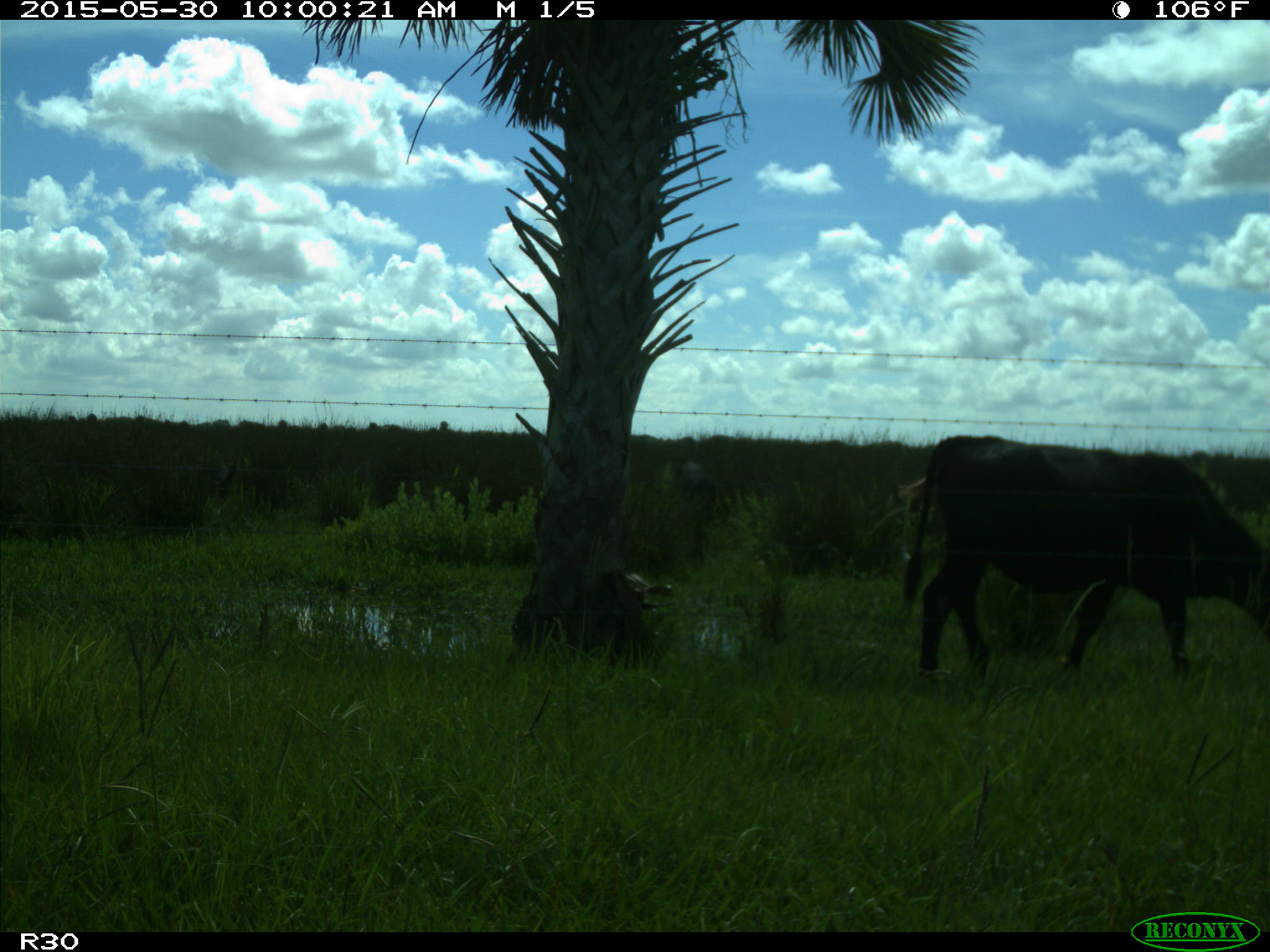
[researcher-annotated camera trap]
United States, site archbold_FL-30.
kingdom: Animalia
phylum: Chordata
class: Mammalia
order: Artiodactyla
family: Bovidae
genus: Bos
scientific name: Bos taurus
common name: domestic cow